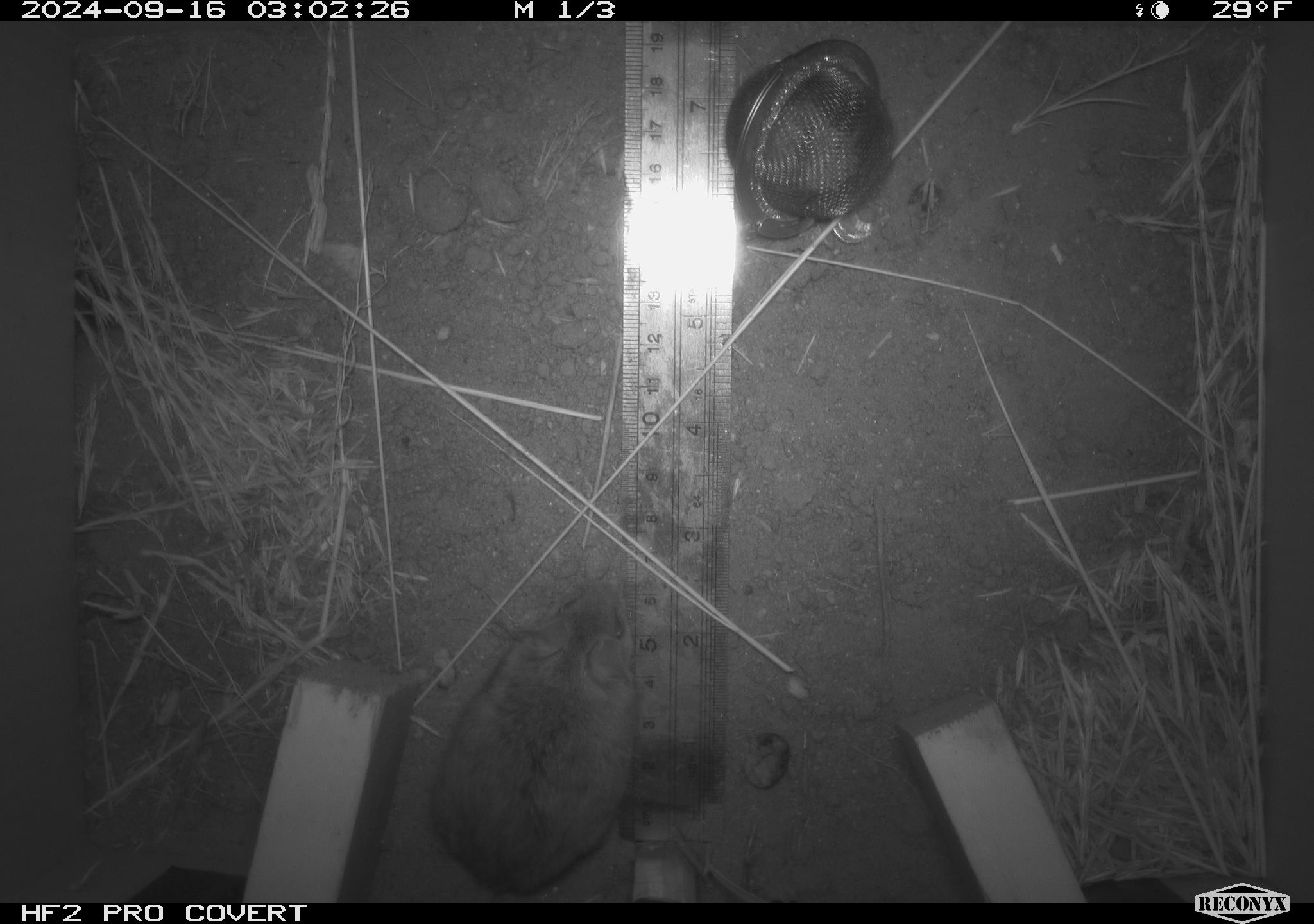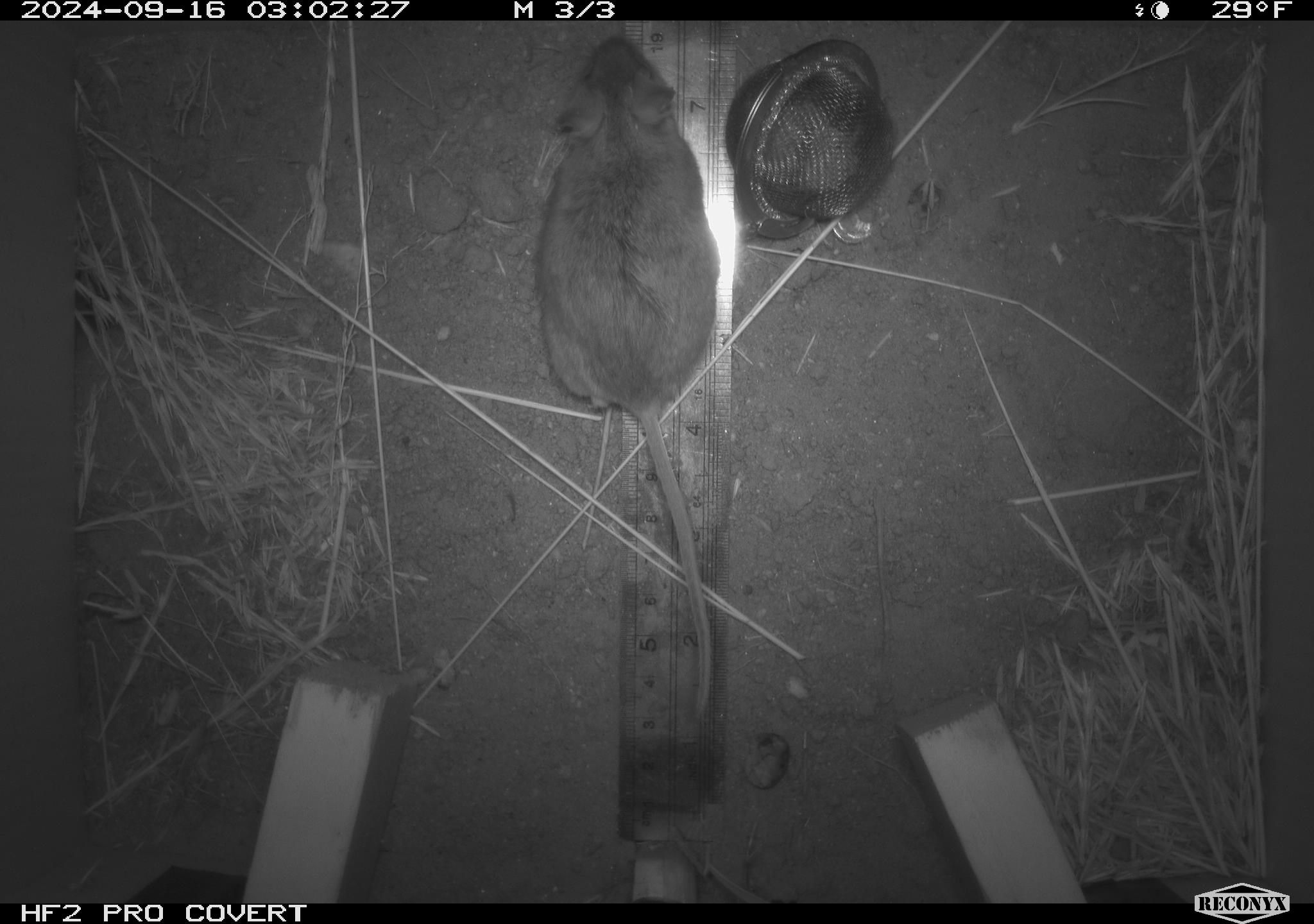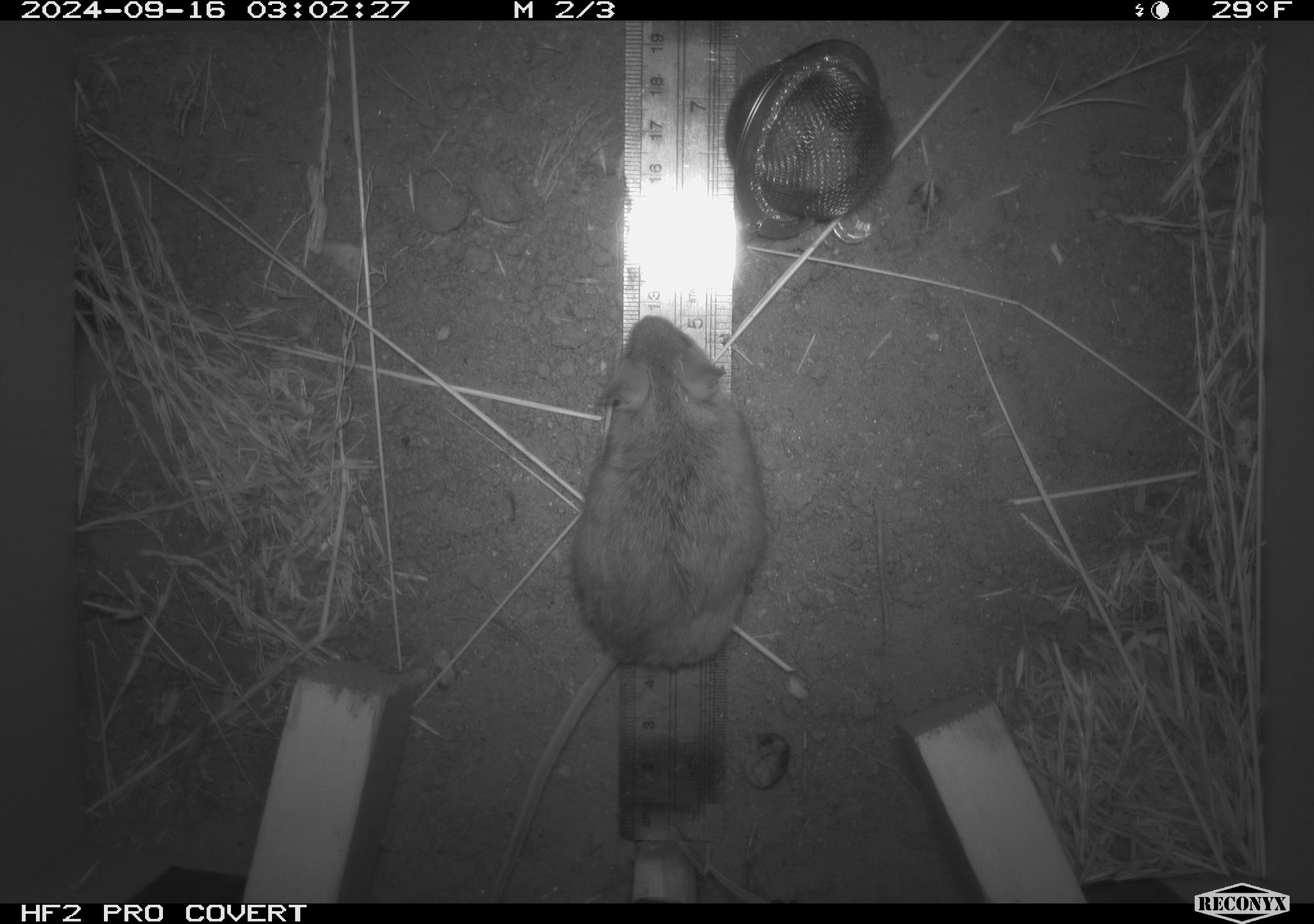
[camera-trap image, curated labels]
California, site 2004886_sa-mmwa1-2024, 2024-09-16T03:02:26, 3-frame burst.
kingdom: Animalia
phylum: Chordata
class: Mammalia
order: Rodentia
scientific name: Rodentia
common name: mouse species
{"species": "mouse species (Rodentia)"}